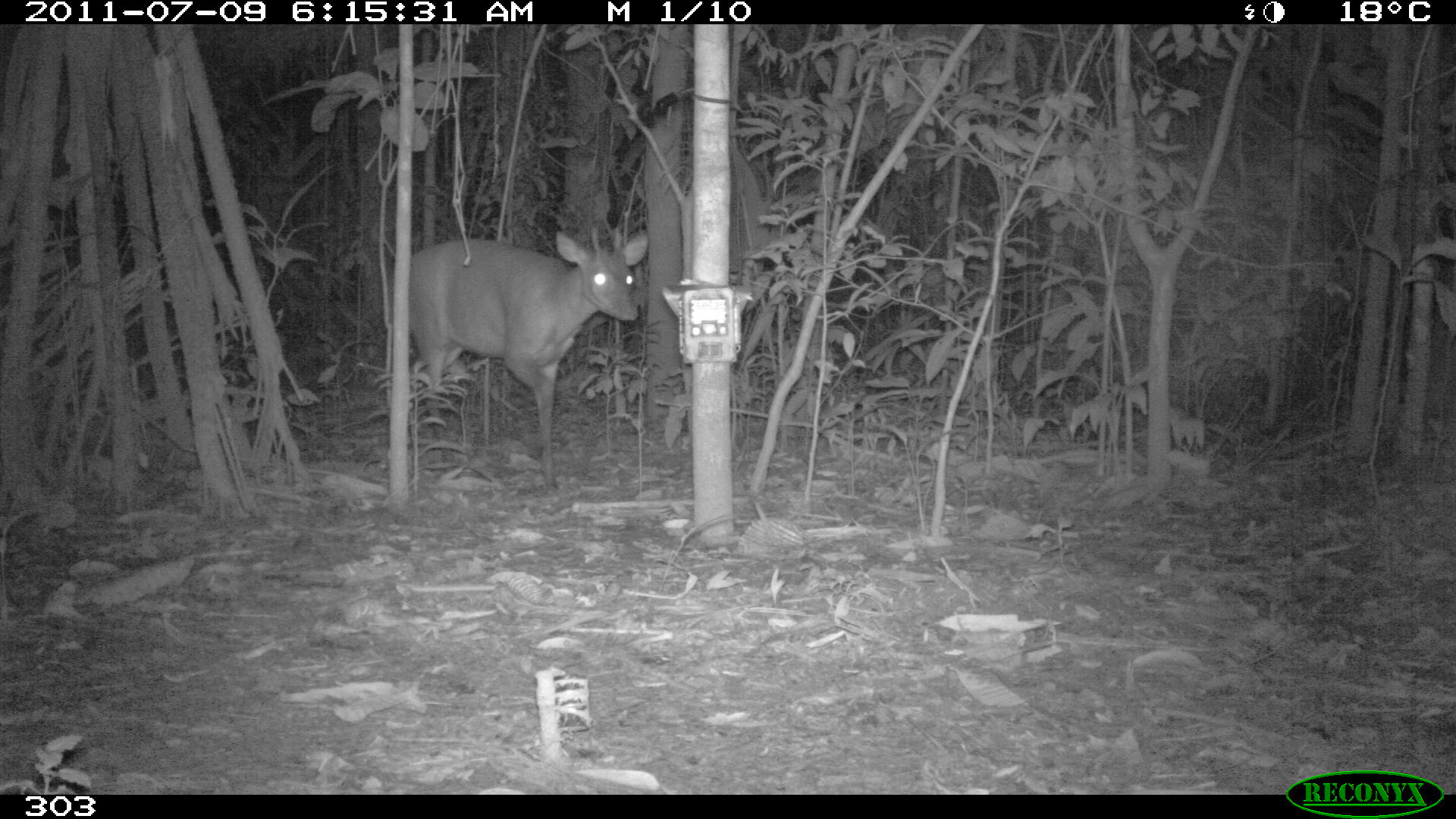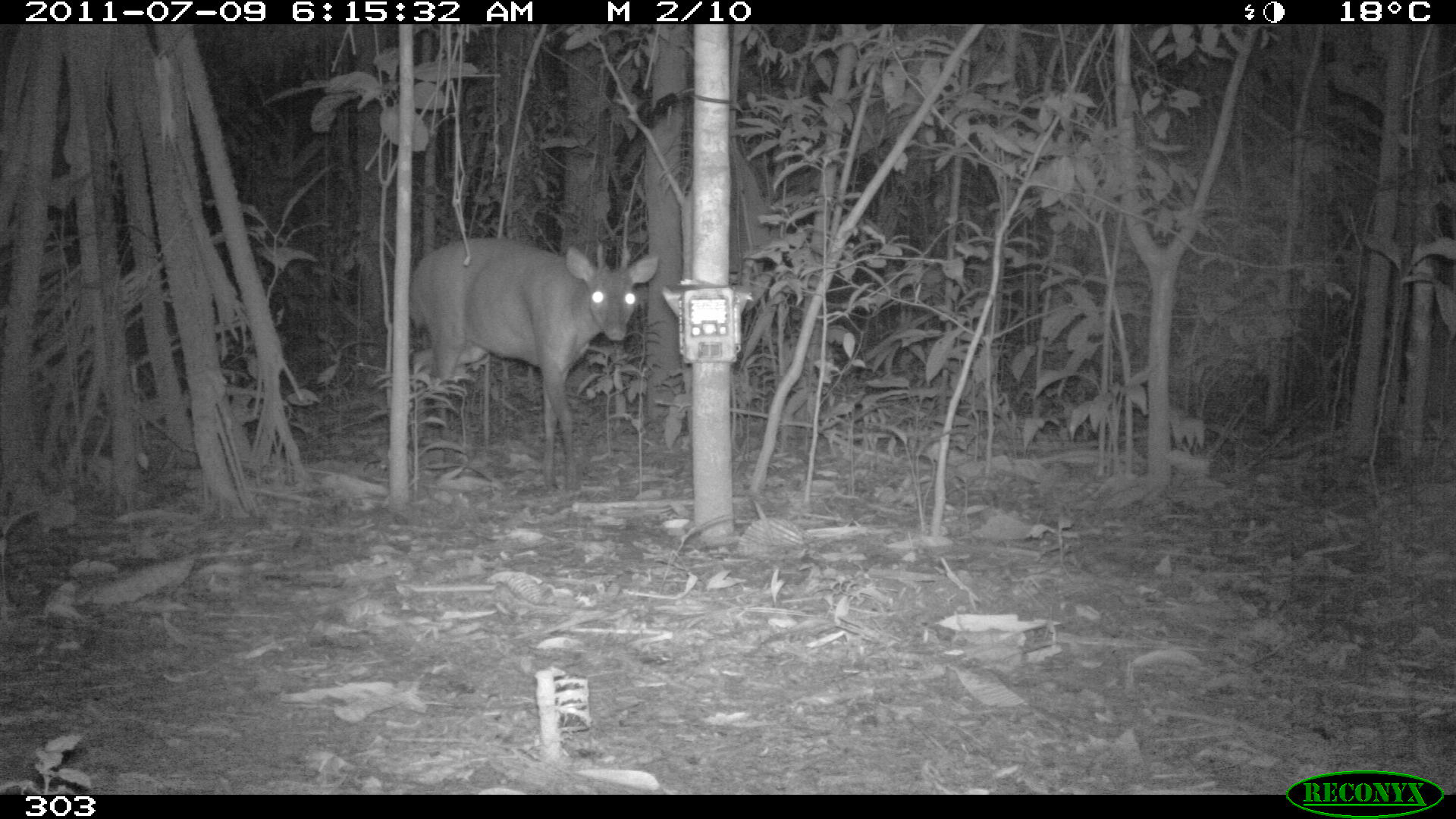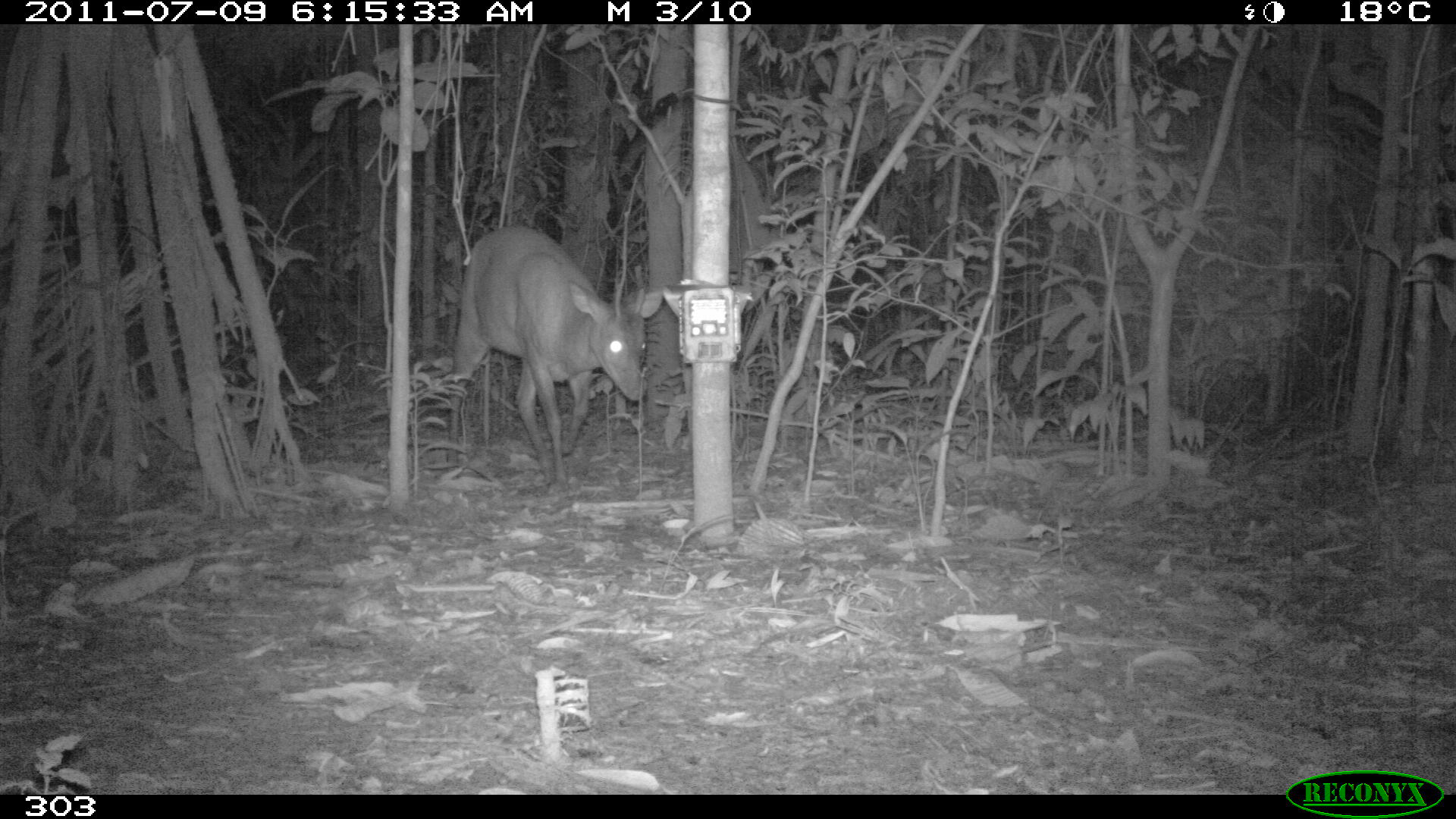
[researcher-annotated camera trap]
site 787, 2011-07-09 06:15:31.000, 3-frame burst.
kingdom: Animalia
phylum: Chordata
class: Mammalia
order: Artiodactyla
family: Cervidae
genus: Mazama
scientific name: Mazama americana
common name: red brocket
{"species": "Mazama americana (red brocket)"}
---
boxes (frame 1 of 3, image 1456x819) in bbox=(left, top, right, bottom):
mazama americana: bbox=(407, 229, 649, 489)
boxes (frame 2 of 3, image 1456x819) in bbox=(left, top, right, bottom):
mazama americana: bbox=(407, 236, 658, 492)